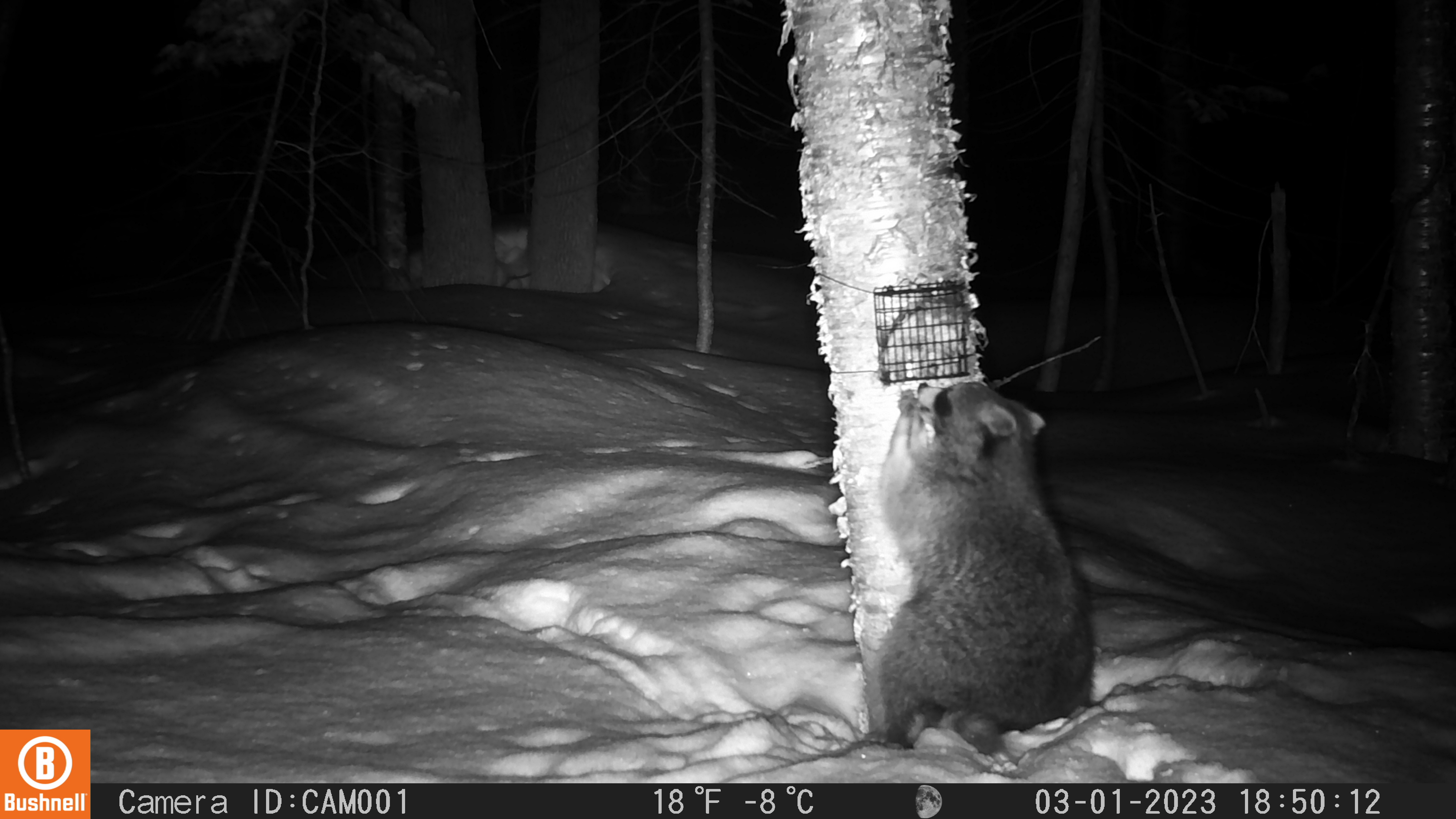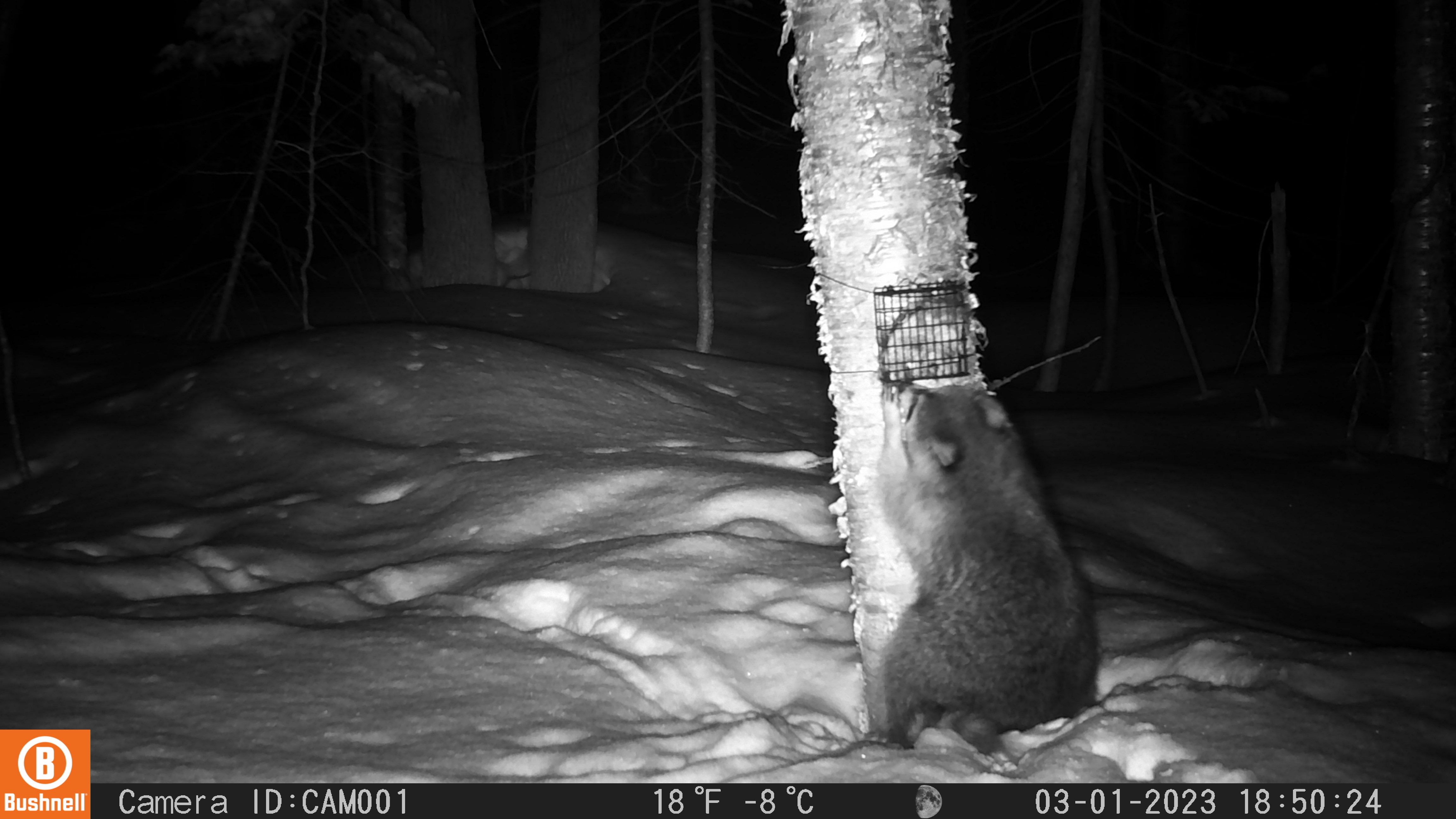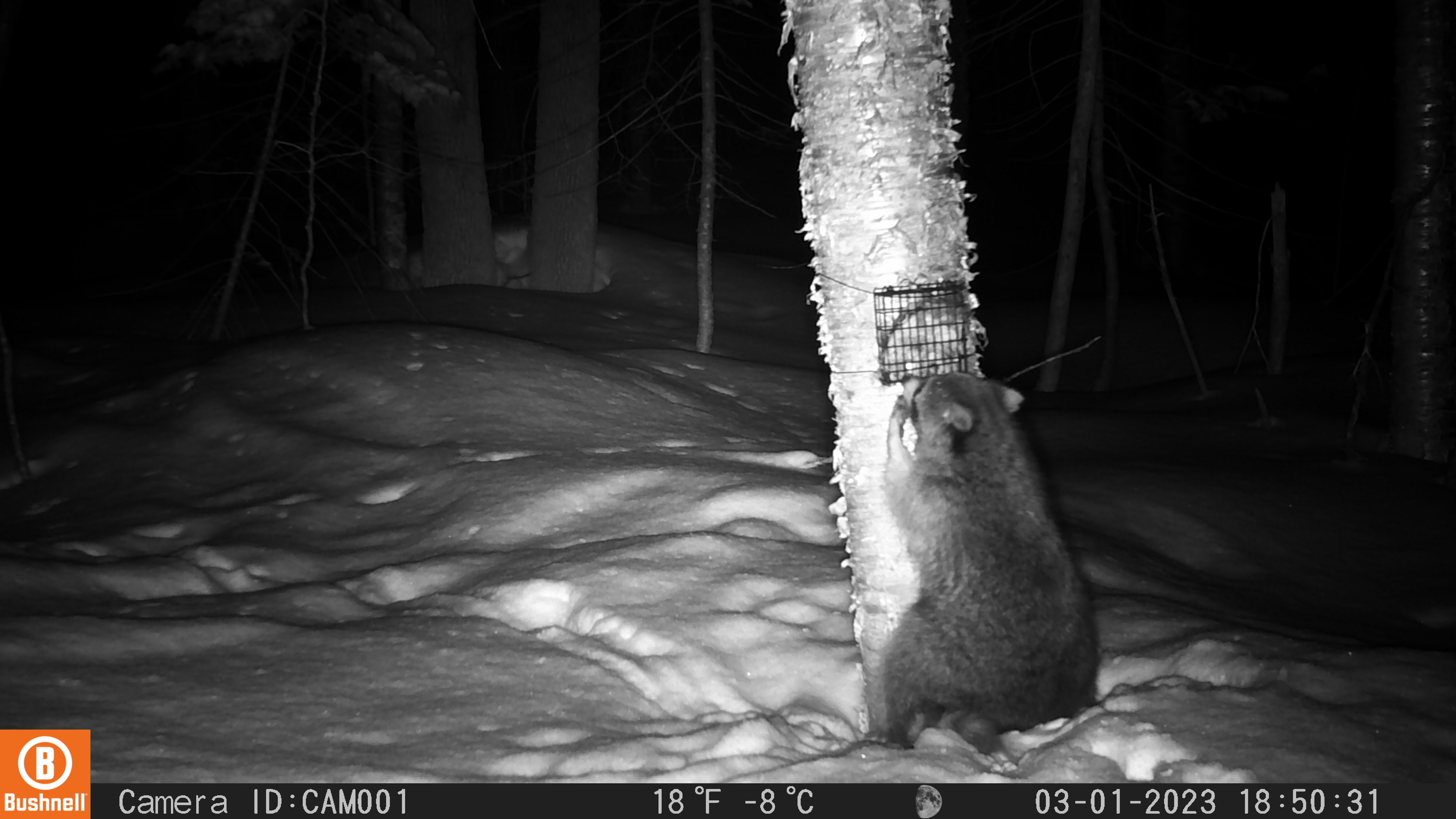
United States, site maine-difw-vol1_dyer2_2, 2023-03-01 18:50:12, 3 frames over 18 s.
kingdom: Animalia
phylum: Chordata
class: Mammalia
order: Carnivora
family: Procyonidae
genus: Procyon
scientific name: Procyon lotor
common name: raccoon